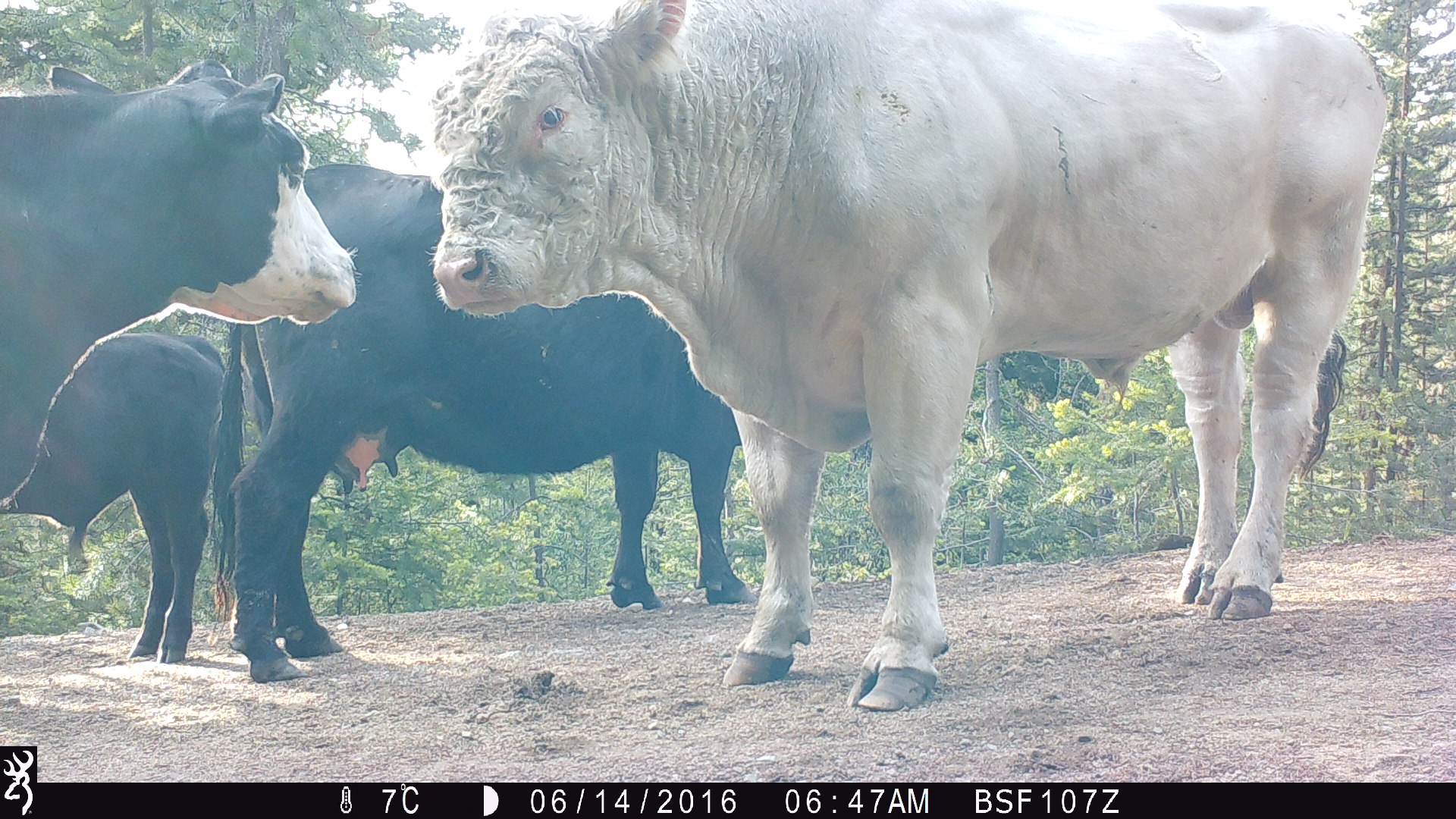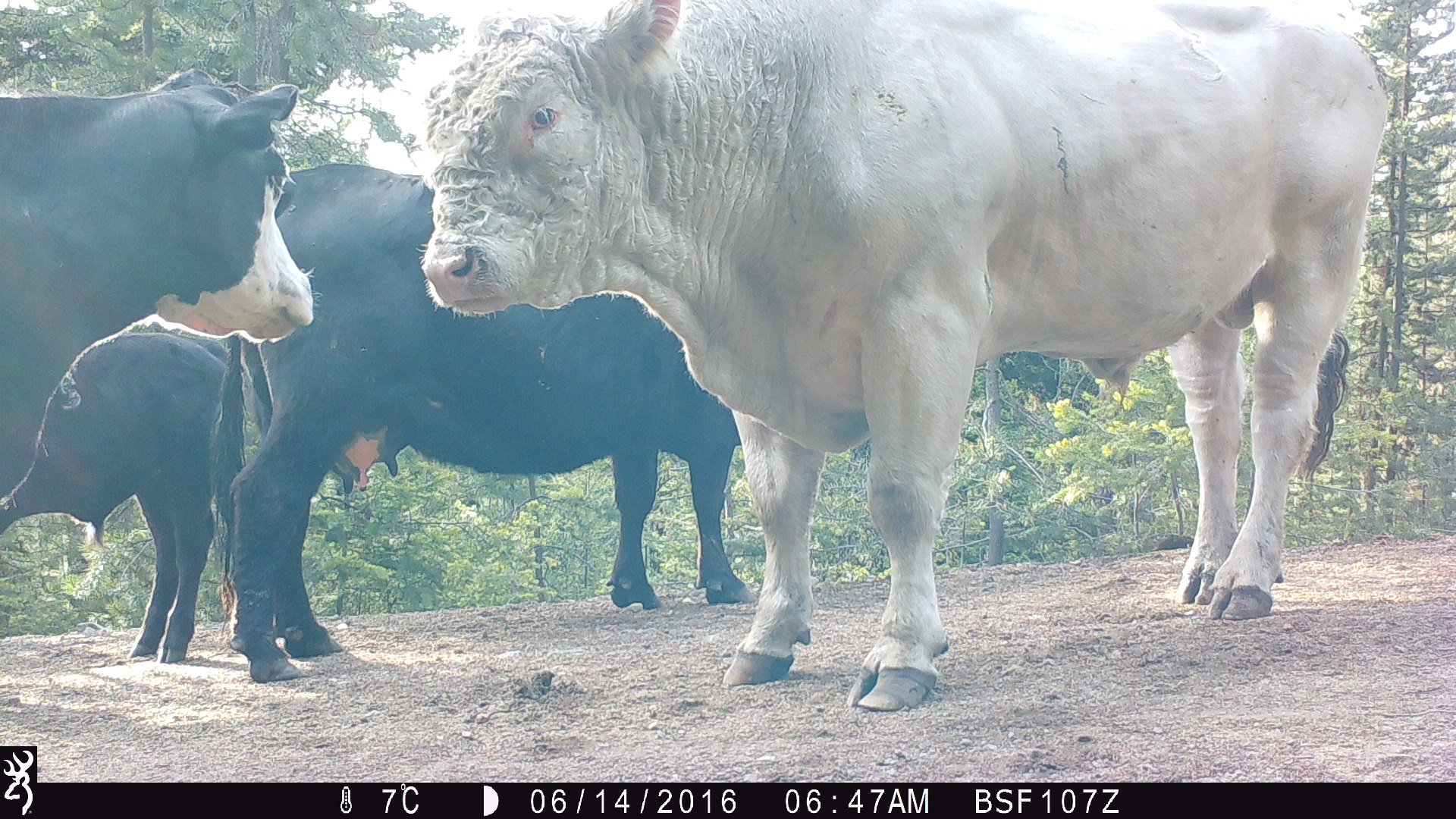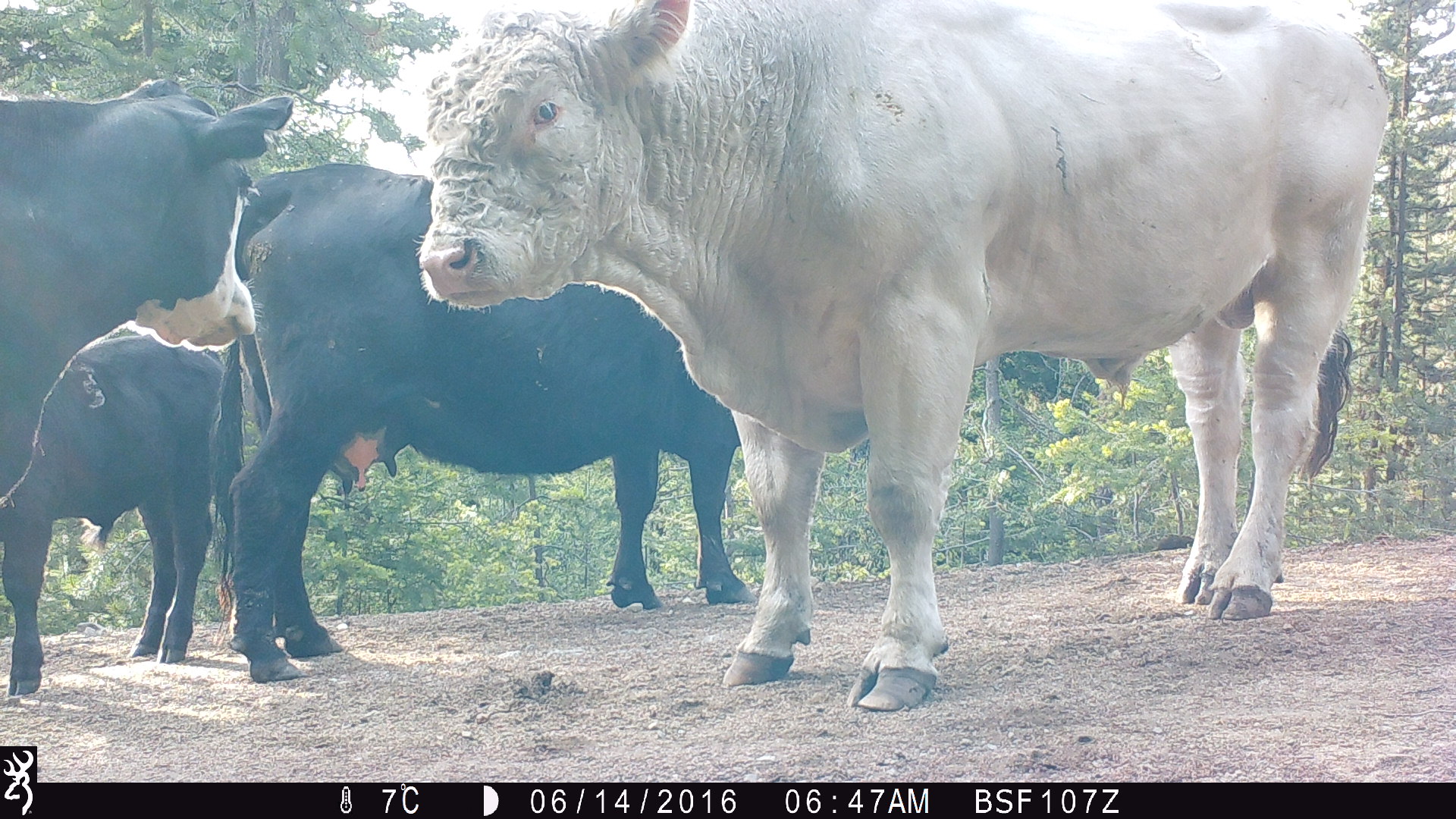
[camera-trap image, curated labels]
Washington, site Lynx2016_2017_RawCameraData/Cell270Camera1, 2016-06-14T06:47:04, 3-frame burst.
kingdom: Animalia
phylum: Chordata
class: Mammalia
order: Artiodactyla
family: Bovidae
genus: Bos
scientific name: Bos taurus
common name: domestic cattle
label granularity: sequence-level